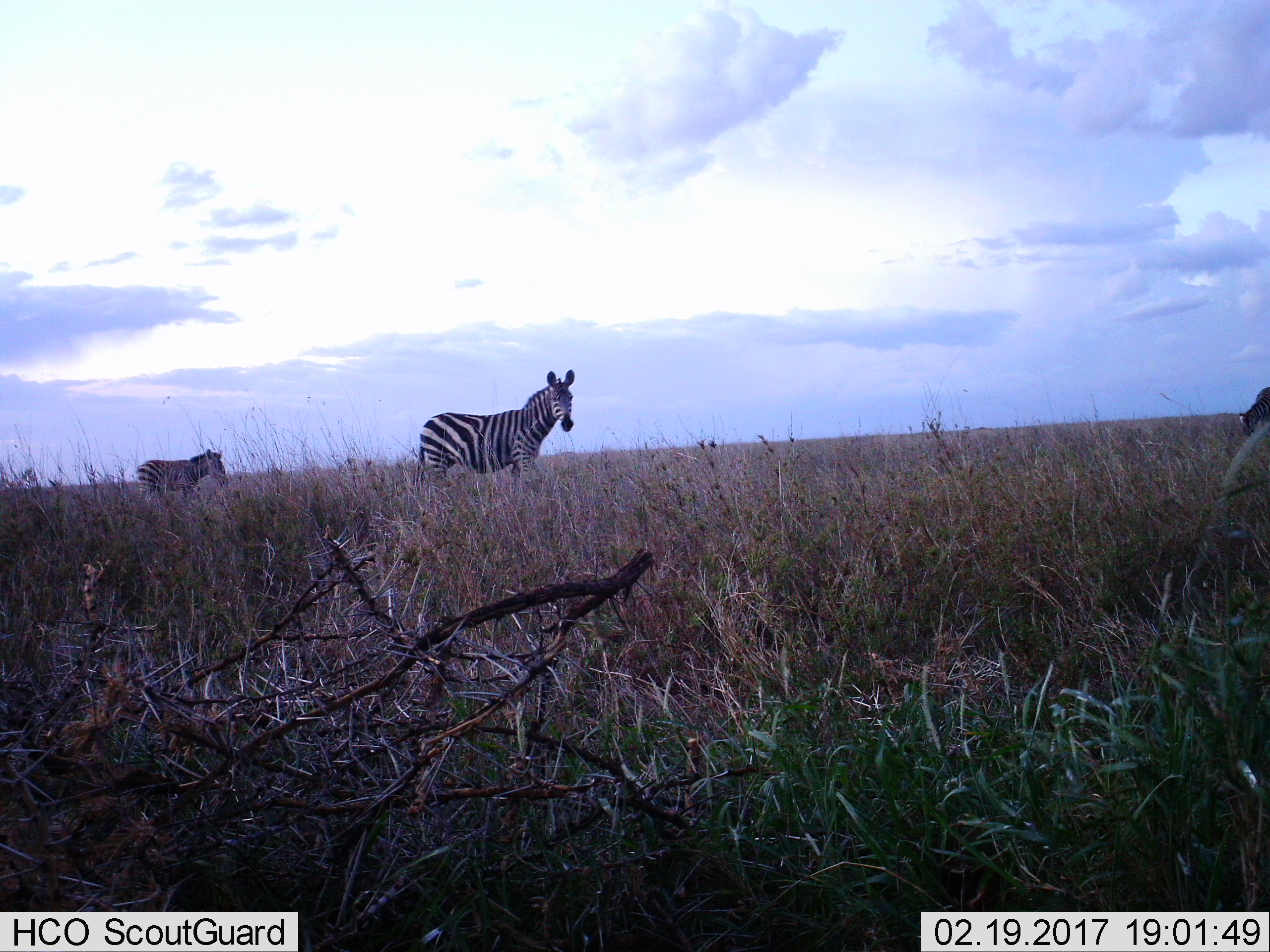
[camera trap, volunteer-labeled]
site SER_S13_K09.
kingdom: Animalia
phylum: Chordata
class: Mammalia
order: Perissodactyla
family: Equidae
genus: Equus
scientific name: Equus quagga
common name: plains zebra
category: zebraplains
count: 3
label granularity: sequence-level